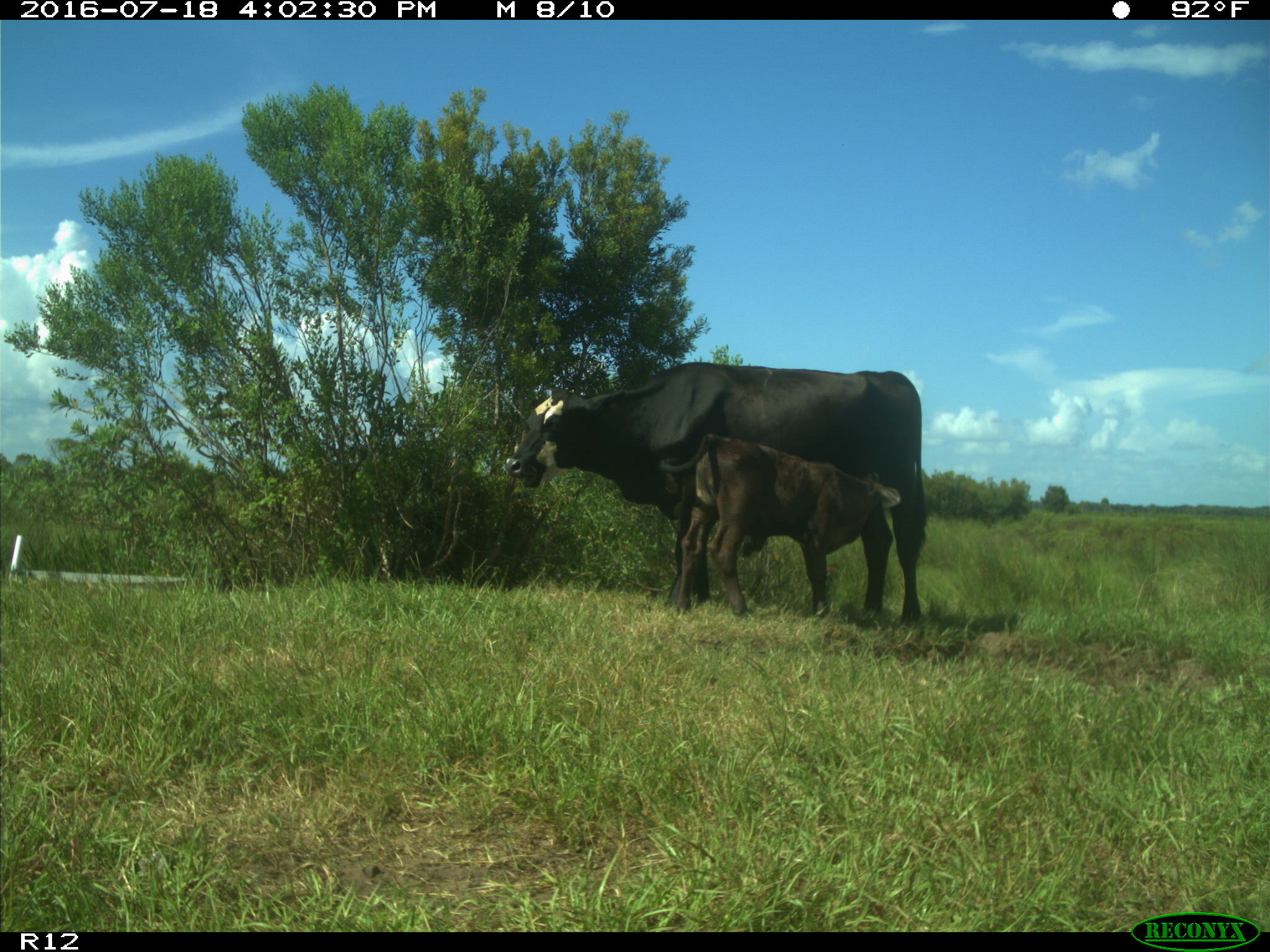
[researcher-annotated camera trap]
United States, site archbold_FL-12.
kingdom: Animalia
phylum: Chordata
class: Mammalia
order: Artiodactyla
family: Bovidae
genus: Bos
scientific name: Bos taurus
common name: domestic cow